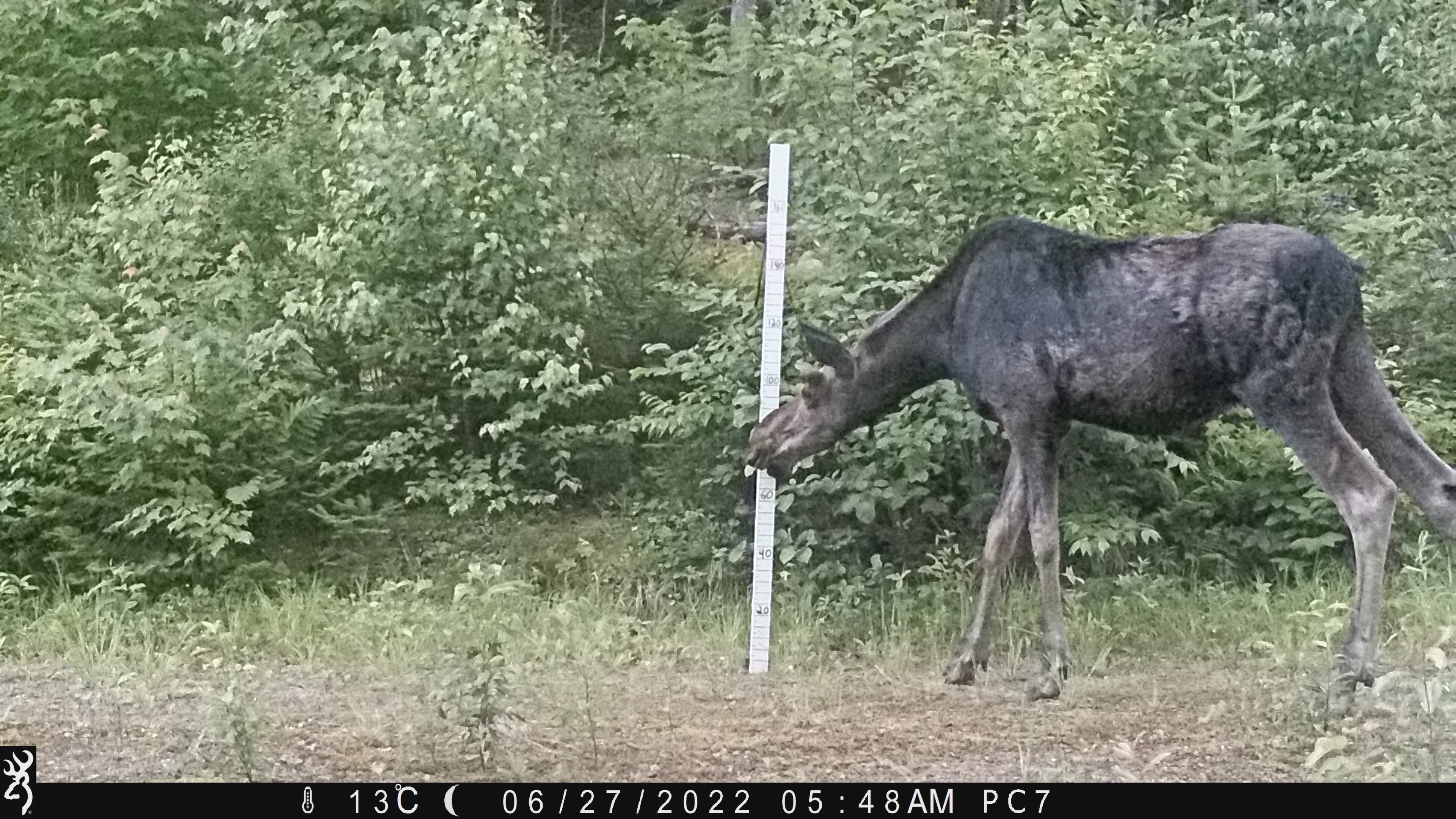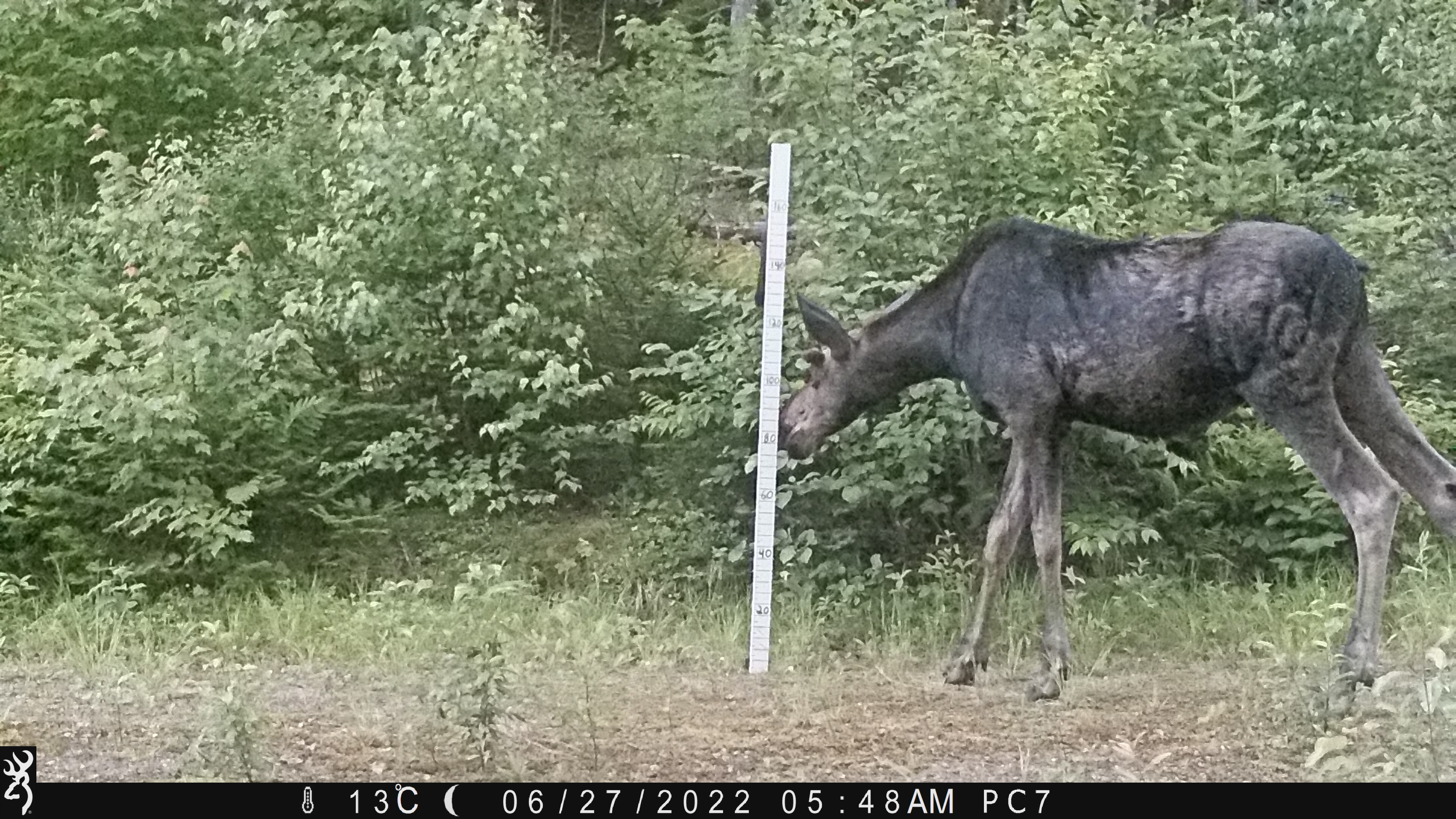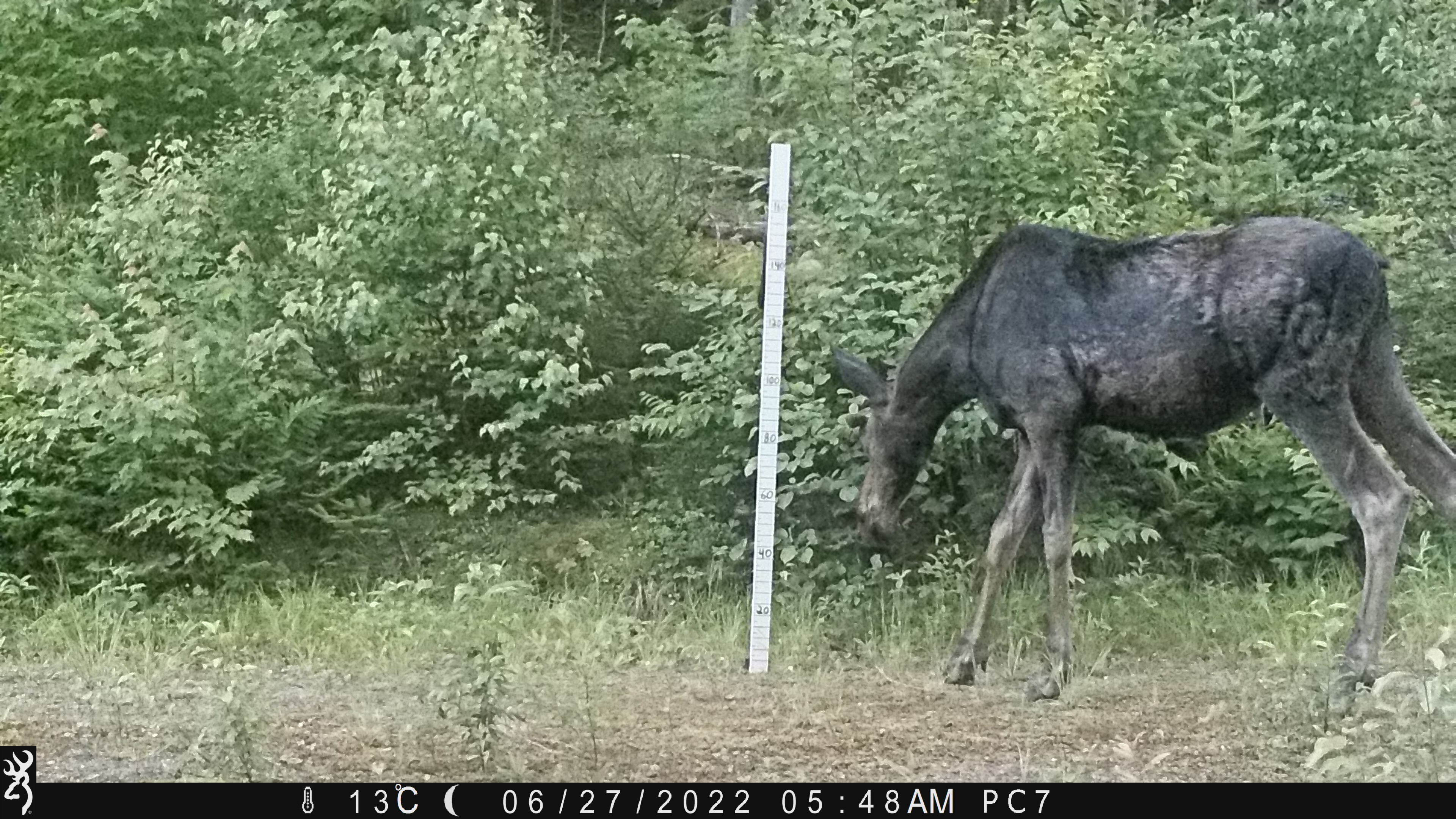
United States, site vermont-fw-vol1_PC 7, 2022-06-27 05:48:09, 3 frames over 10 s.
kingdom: Animalia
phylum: Chordata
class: Mammalia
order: Artiodactyla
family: Cervidae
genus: Alces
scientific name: Alces alces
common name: moose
Moose (Alces alces).